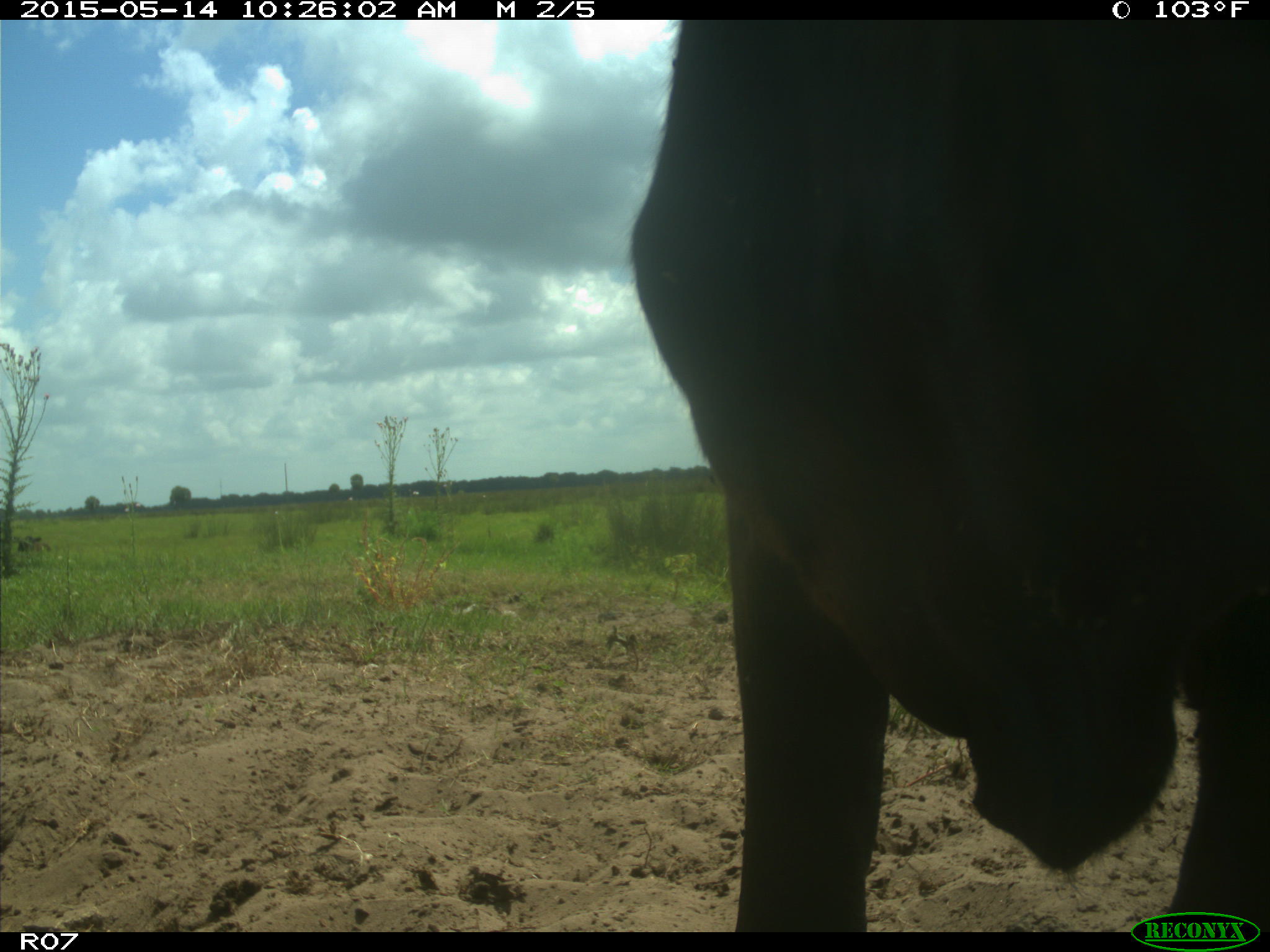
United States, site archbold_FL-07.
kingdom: Animalia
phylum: Chordata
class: Mammalia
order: Artiodactyla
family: Bovidae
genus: Bos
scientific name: Bos taurus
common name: domestic cow